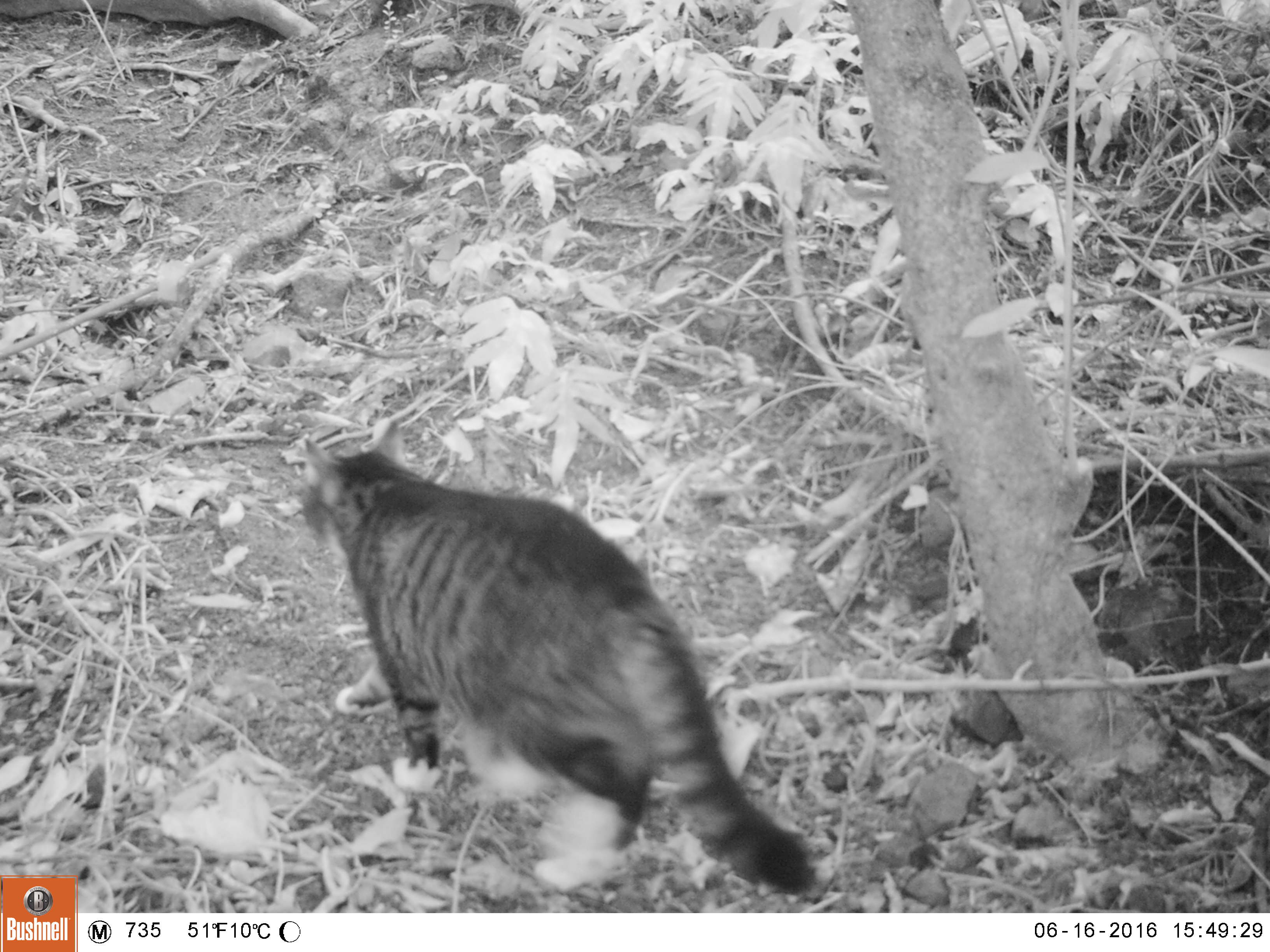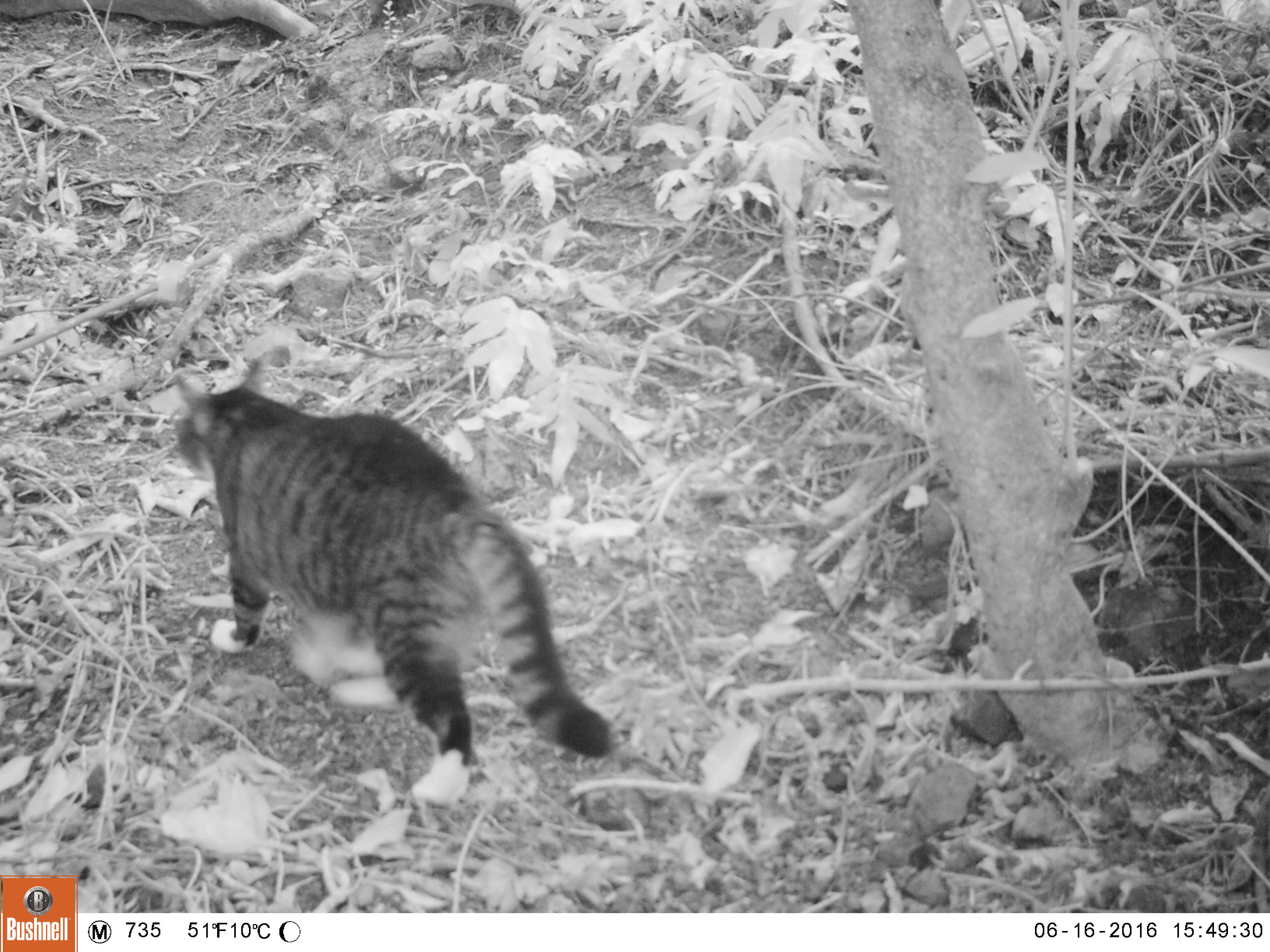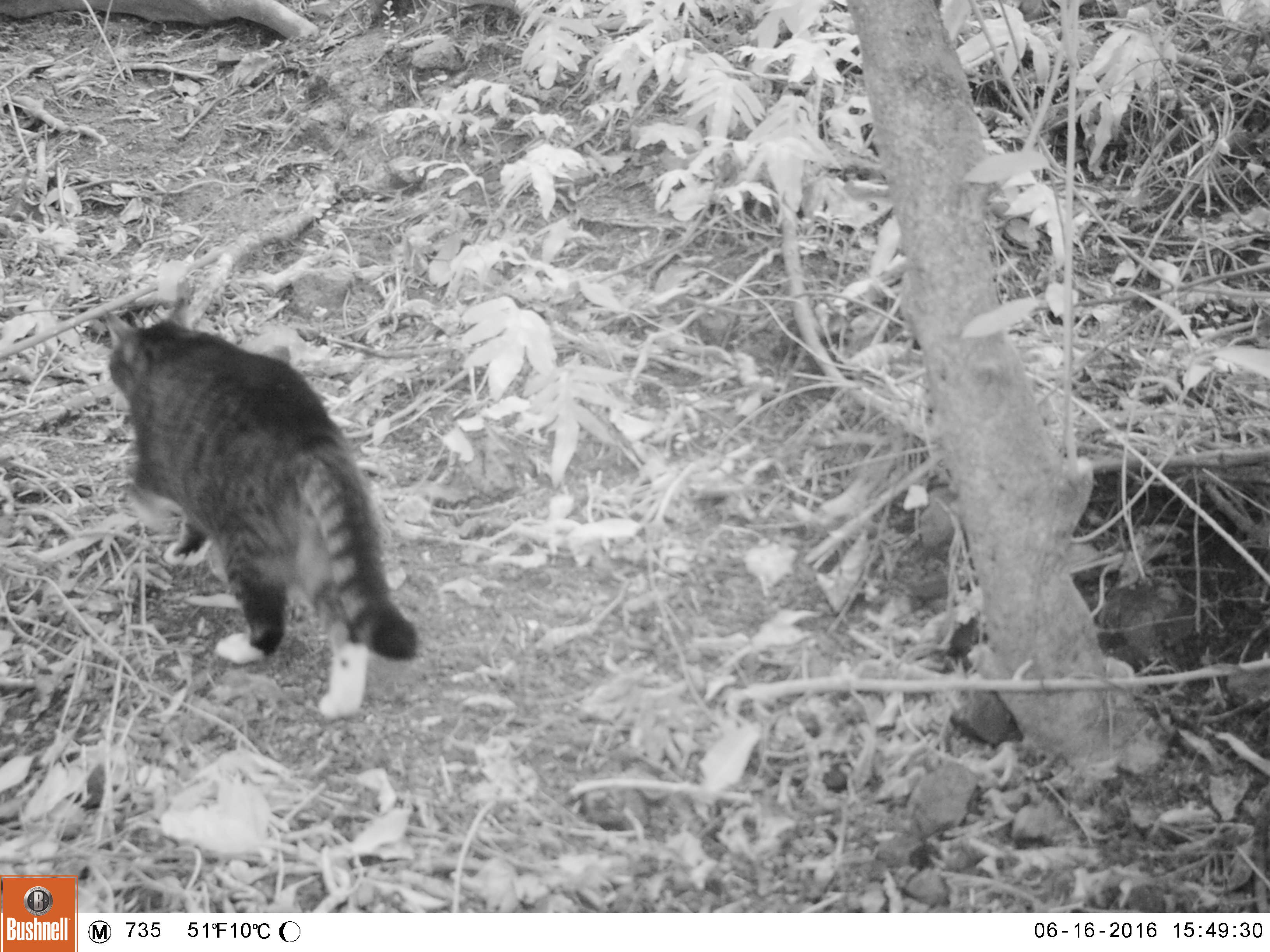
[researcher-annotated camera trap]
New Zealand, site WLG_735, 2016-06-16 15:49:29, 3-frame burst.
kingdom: Animalia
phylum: Chordata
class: Mammalia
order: Carnivora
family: Felidae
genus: Felis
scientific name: Felis catus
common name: domestic cat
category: cat